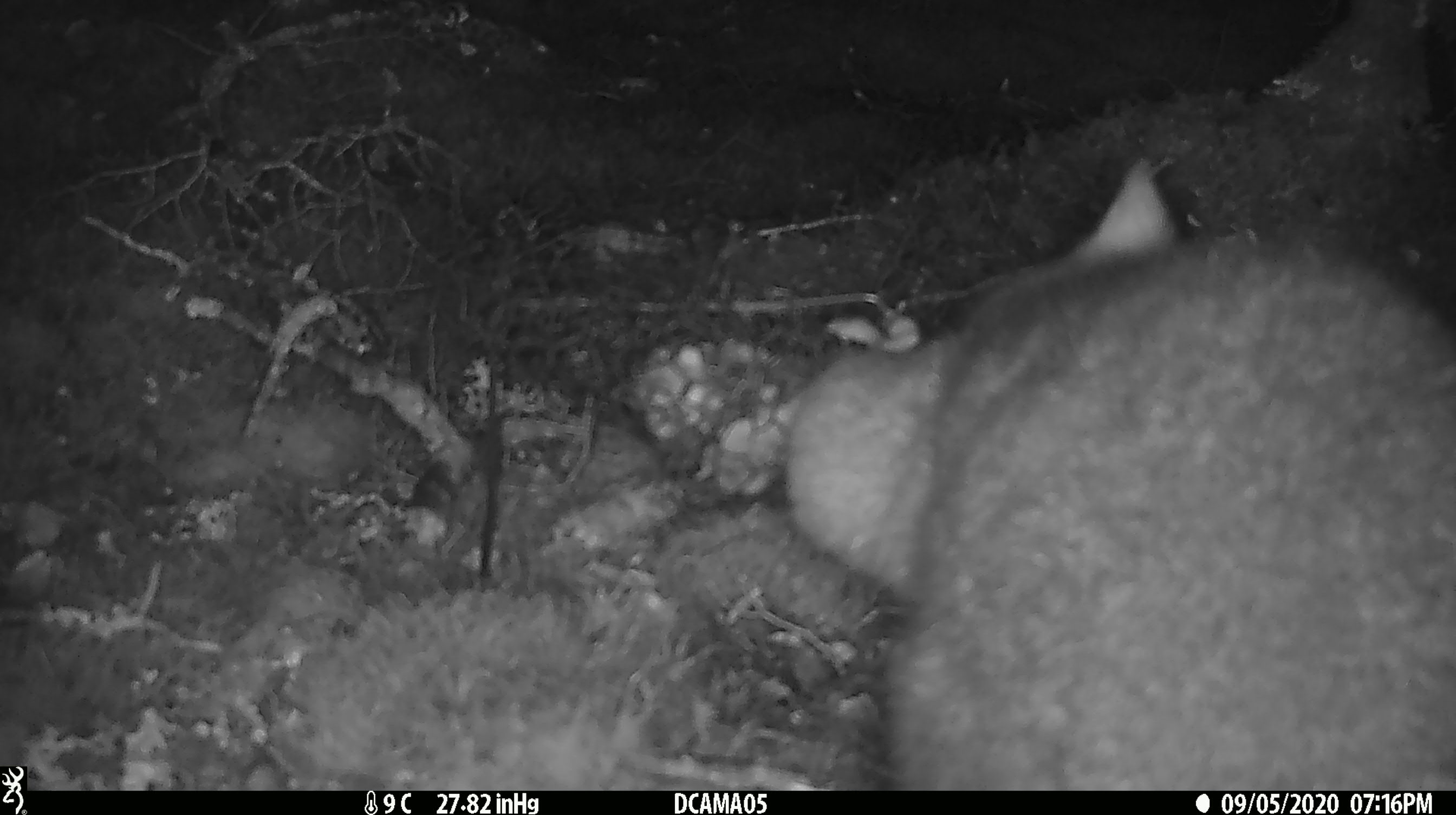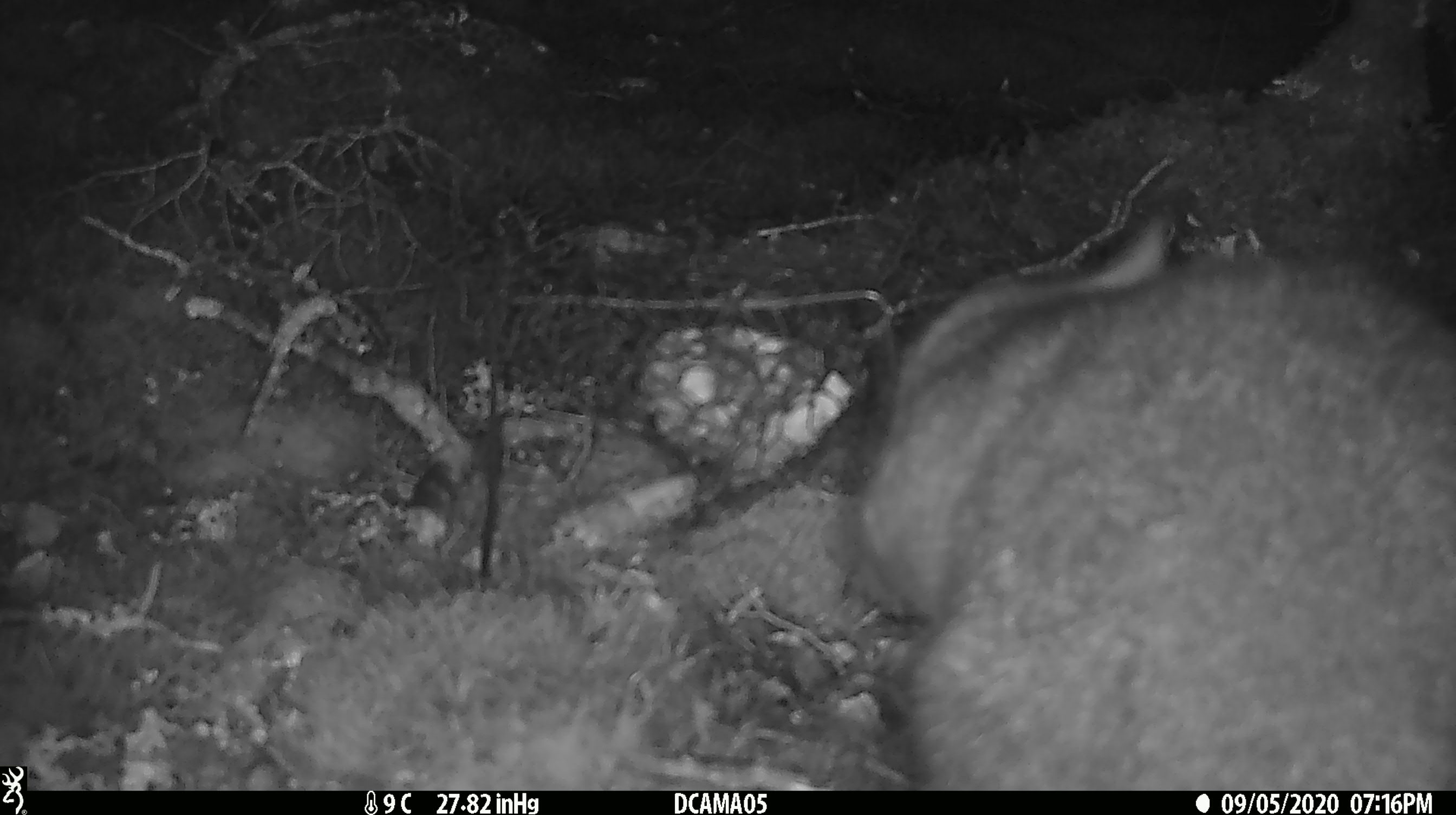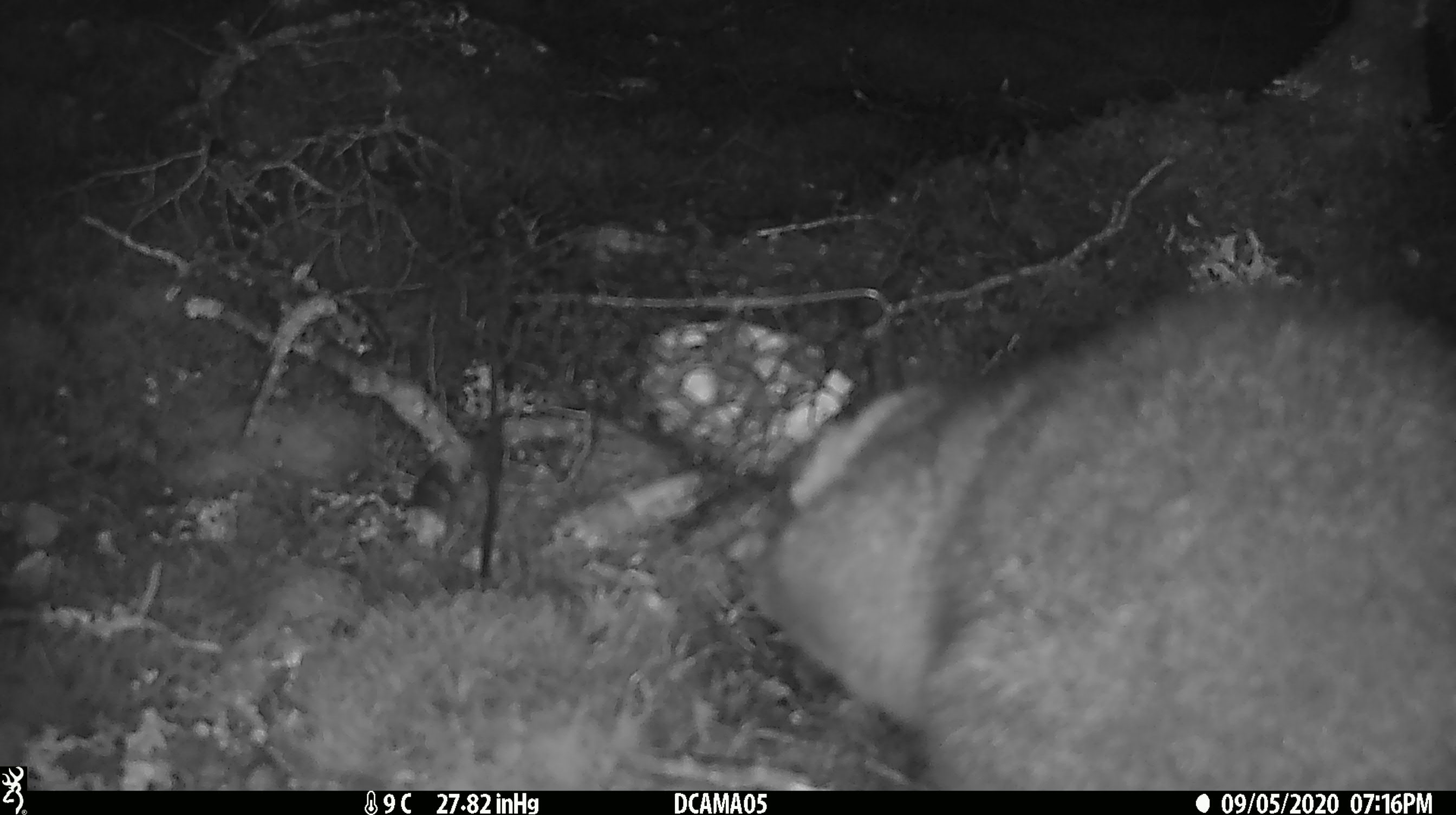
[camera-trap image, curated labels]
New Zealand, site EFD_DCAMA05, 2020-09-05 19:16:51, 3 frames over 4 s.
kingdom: Animalia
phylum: Chordata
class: Mammalia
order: Diprotodontia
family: Phalangeridae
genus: Trichosurus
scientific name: Trichosurus vulpecula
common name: common brushtail possum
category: possum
Possum (common brushtail possum) (Trichosurus vulpecula).